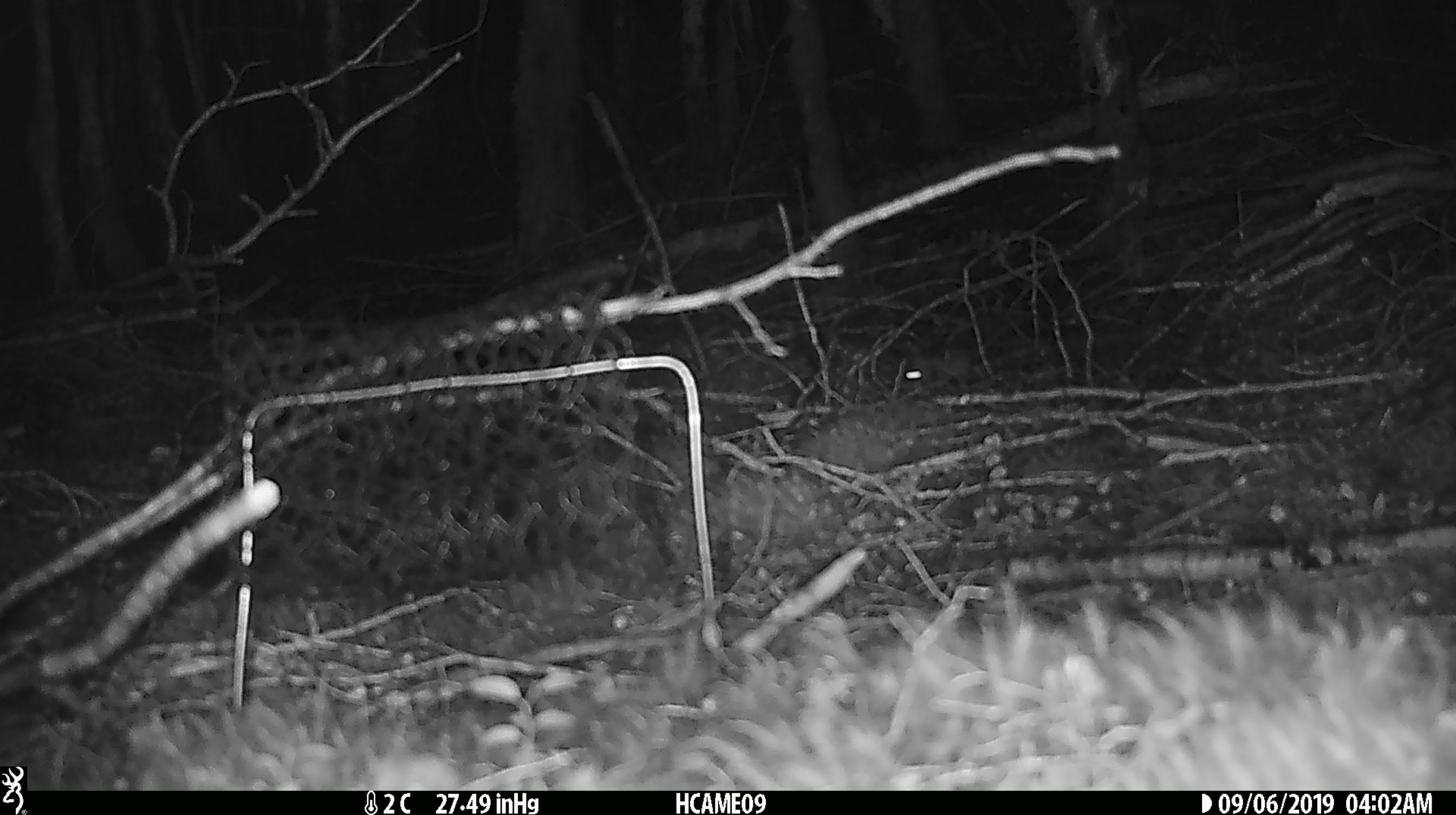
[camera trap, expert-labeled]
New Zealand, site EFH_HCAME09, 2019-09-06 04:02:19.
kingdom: Animalia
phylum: Chordata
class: Mammalia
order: Rodentia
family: Muridae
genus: Mus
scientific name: Mus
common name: mouse